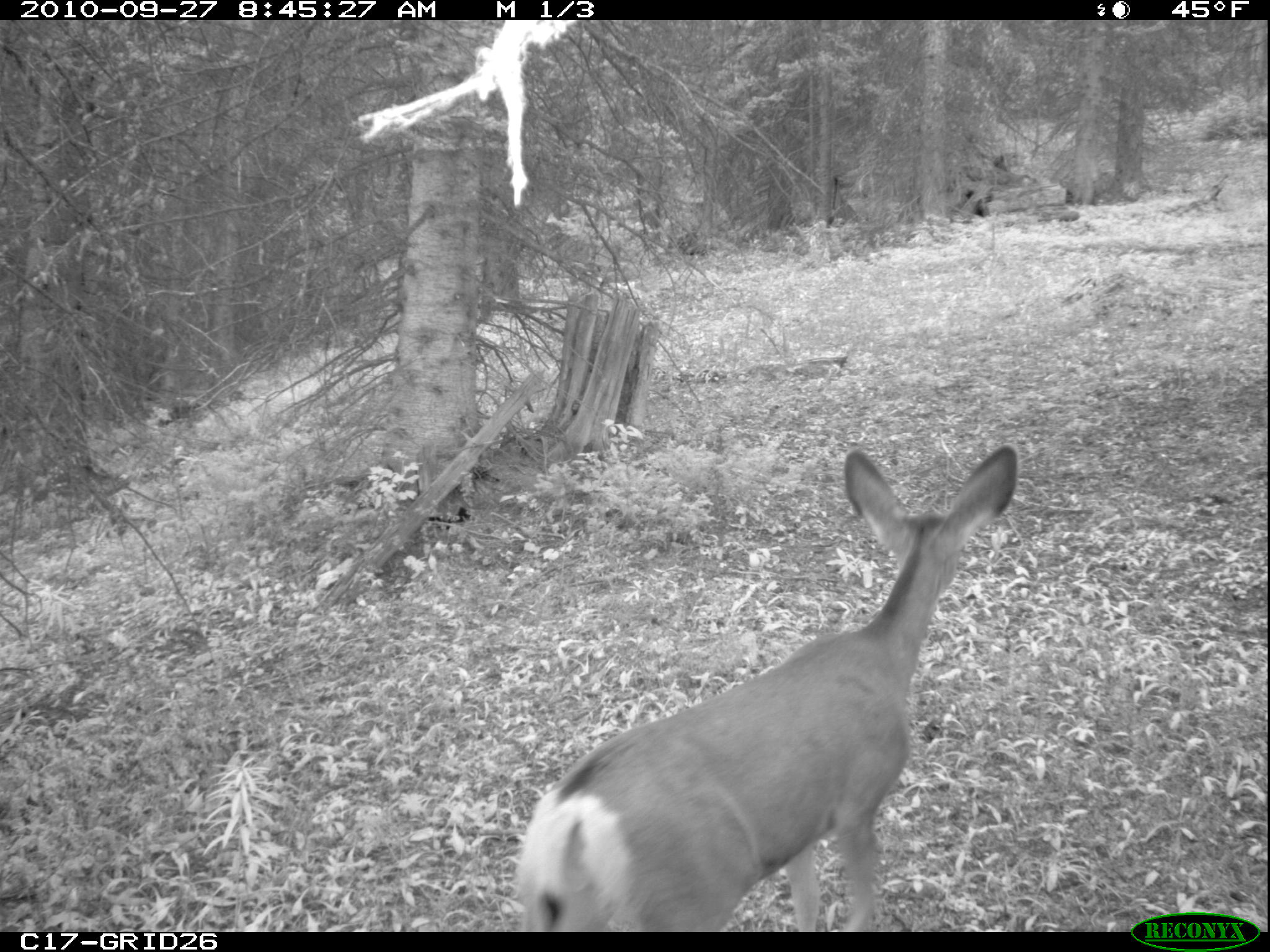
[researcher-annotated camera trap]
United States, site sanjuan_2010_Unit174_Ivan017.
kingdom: Animalia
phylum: Chordata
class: Mammalia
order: Artiodactyla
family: Cervidae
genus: Odocoileus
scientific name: Odocoileus hemionus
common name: mule deer